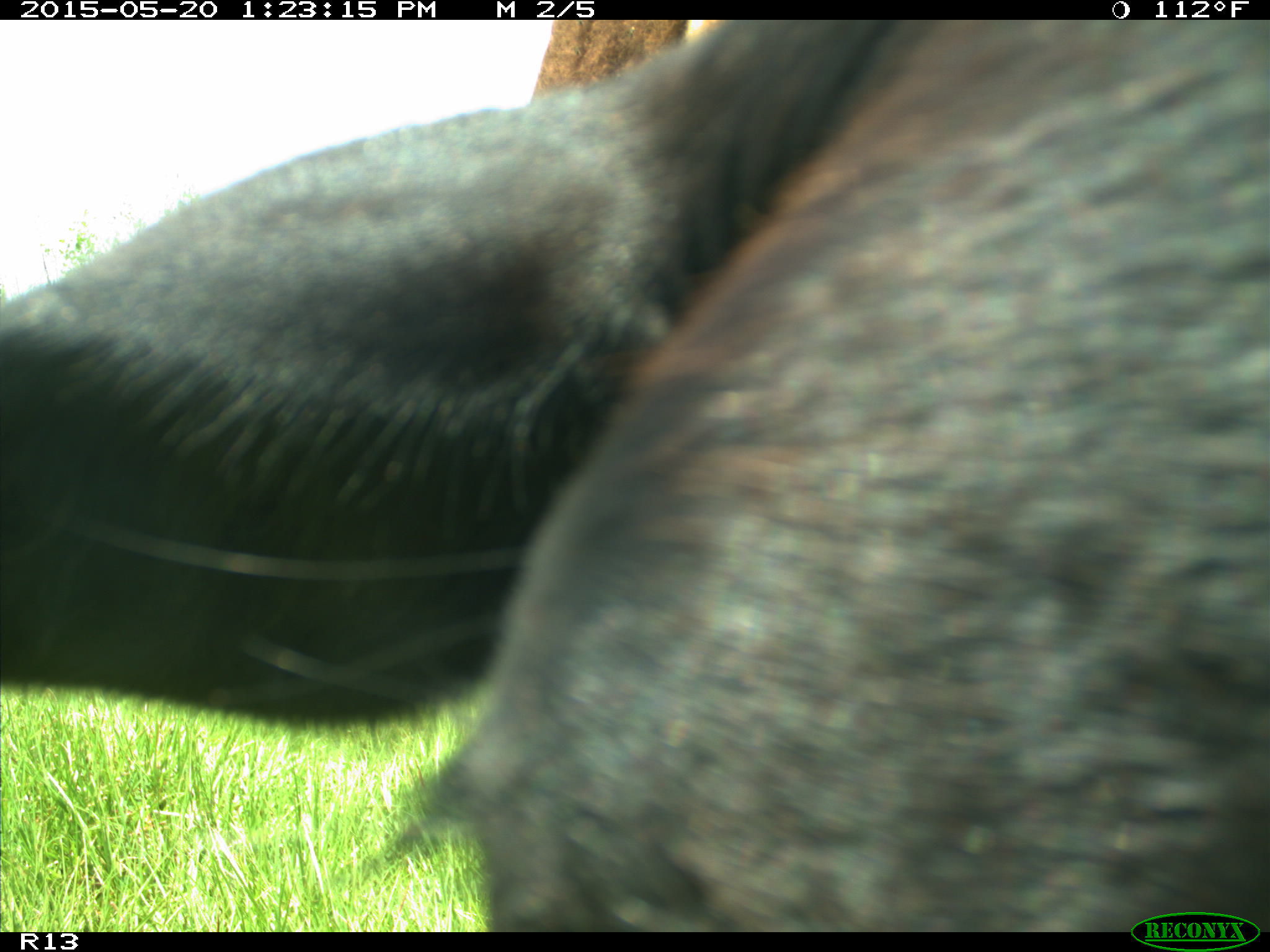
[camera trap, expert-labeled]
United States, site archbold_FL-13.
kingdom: Animalia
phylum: Chordata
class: Mammalia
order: Artiodactyla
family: Bovidae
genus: Bos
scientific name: Bos taurus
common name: domestic cow